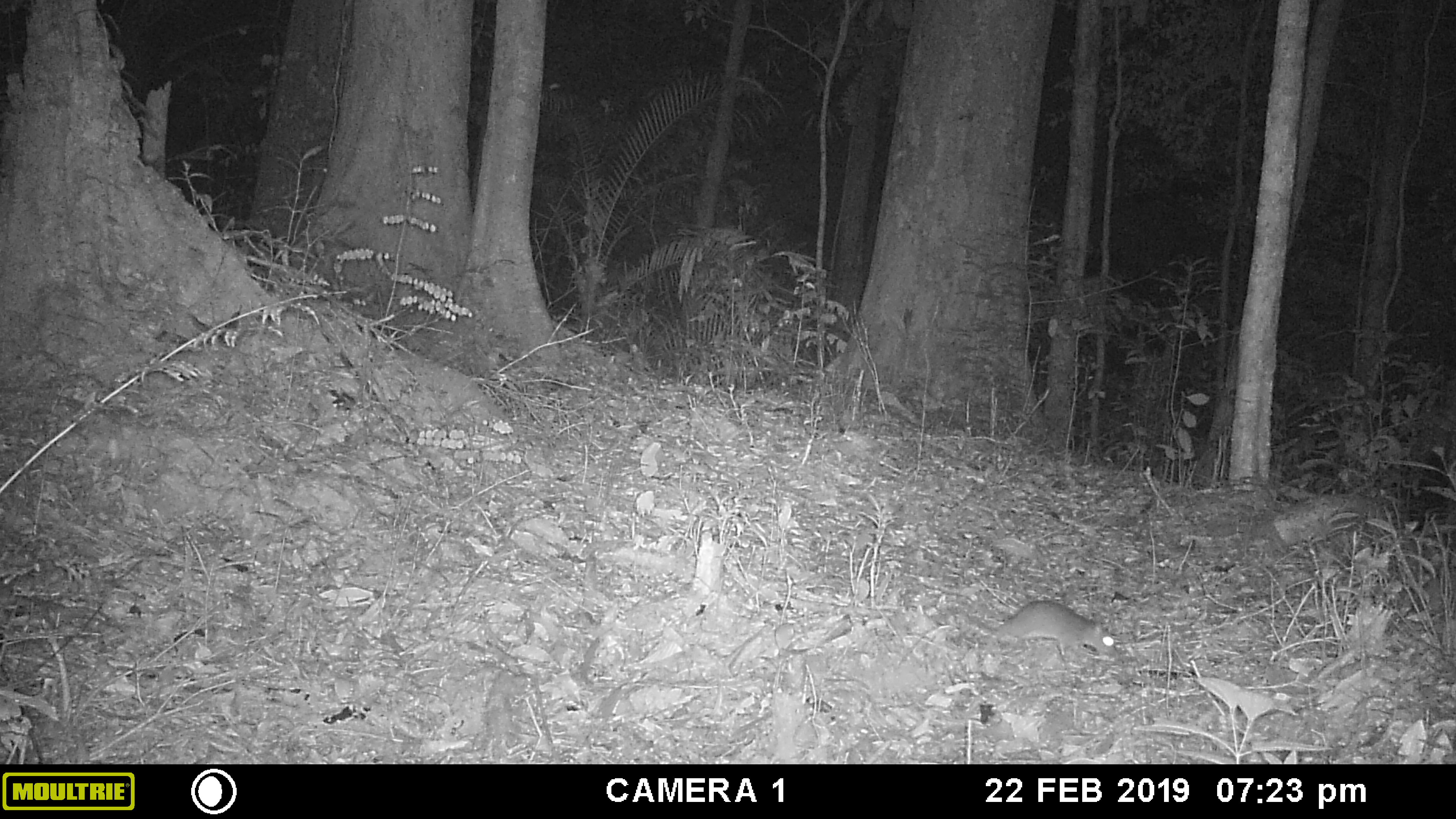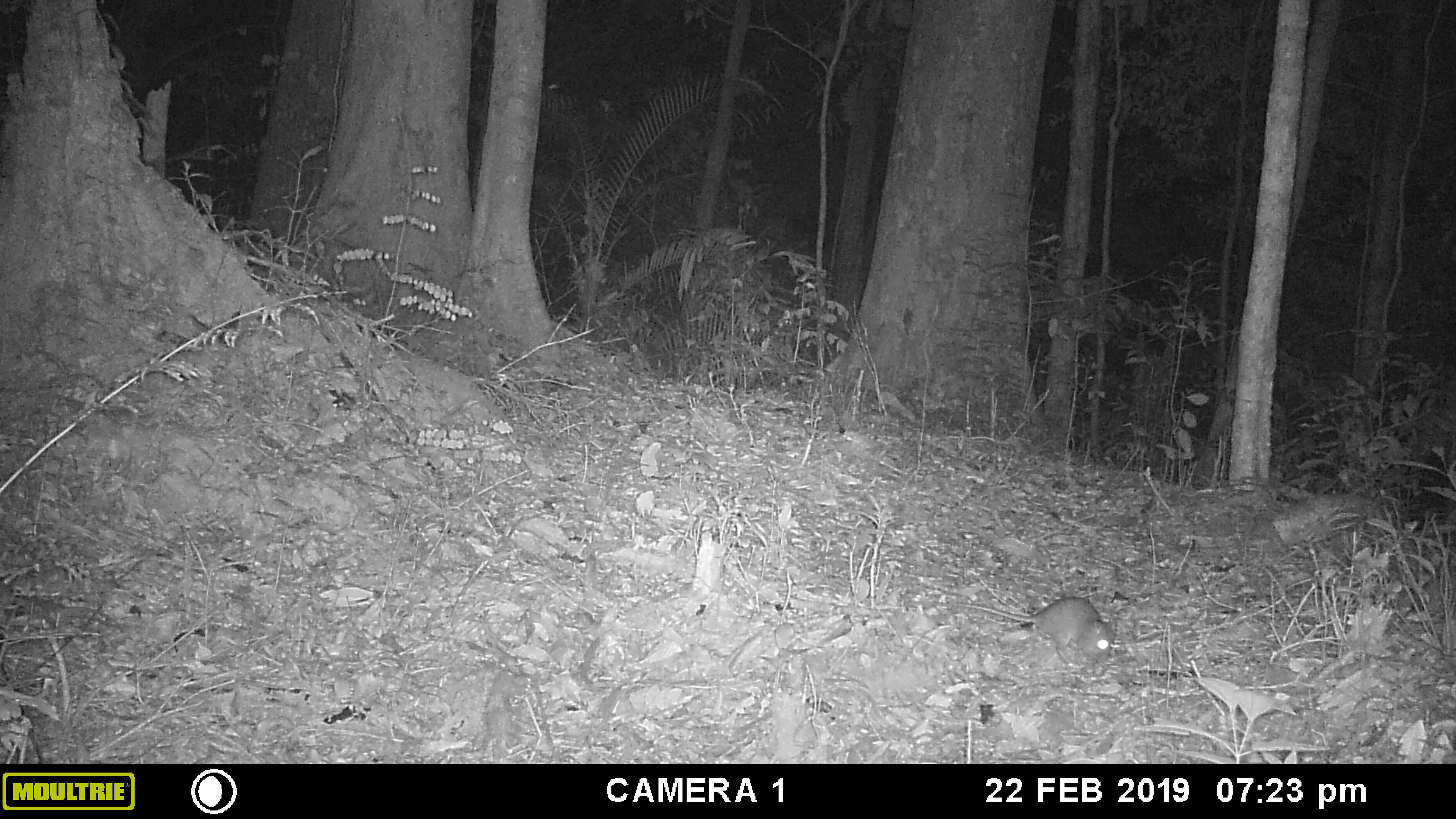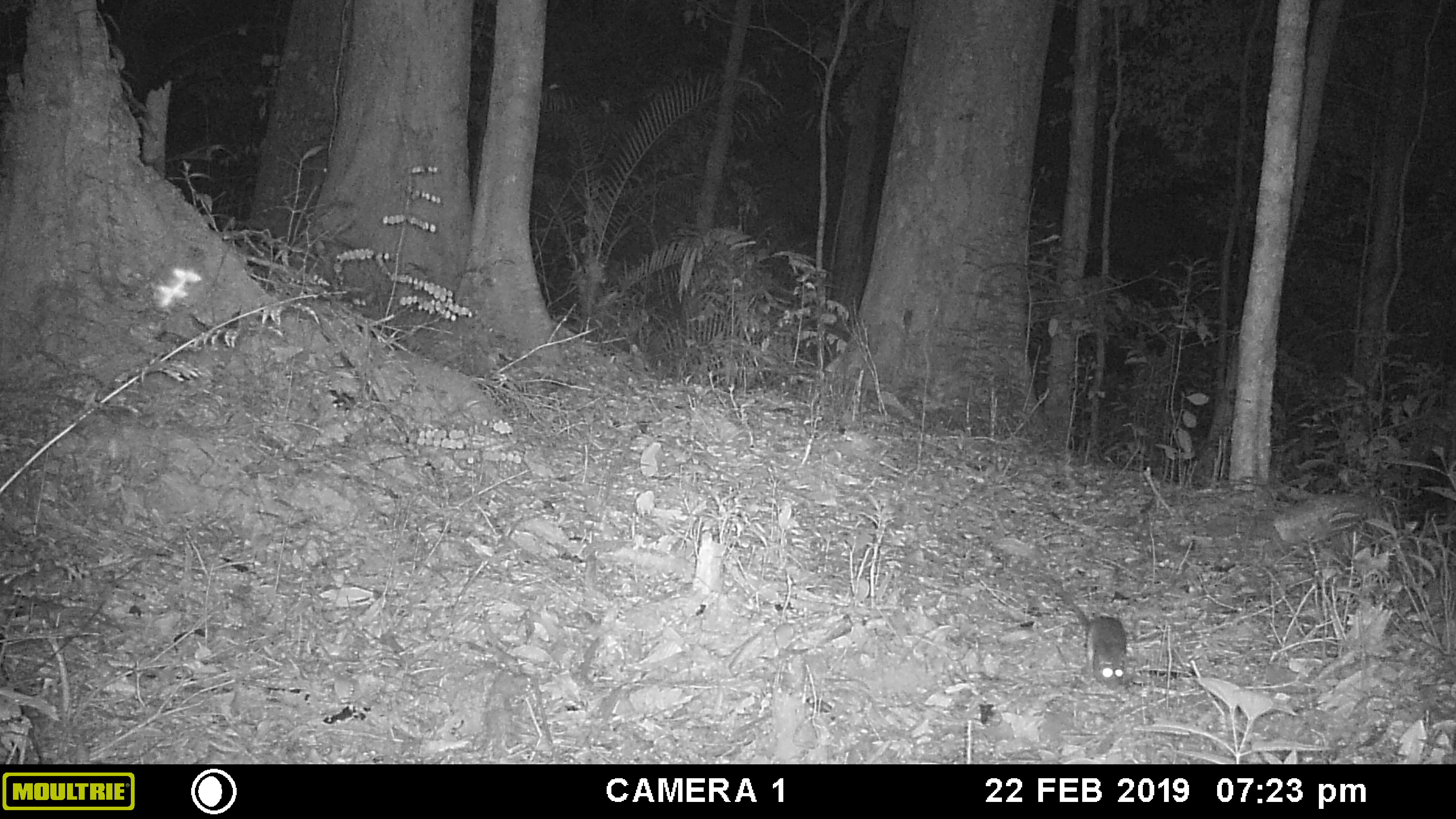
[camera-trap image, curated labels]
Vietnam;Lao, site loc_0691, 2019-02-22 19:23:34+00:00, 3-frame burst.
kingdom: Animalia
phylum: Chordata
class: Mammalia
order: Rodentia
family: Muridae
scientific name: Muridae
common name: old-world mice and rats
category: unidentified murid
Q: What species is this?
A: Unidentified murid (old-world mice and rats) (Muridae).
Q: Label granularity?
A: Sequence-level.